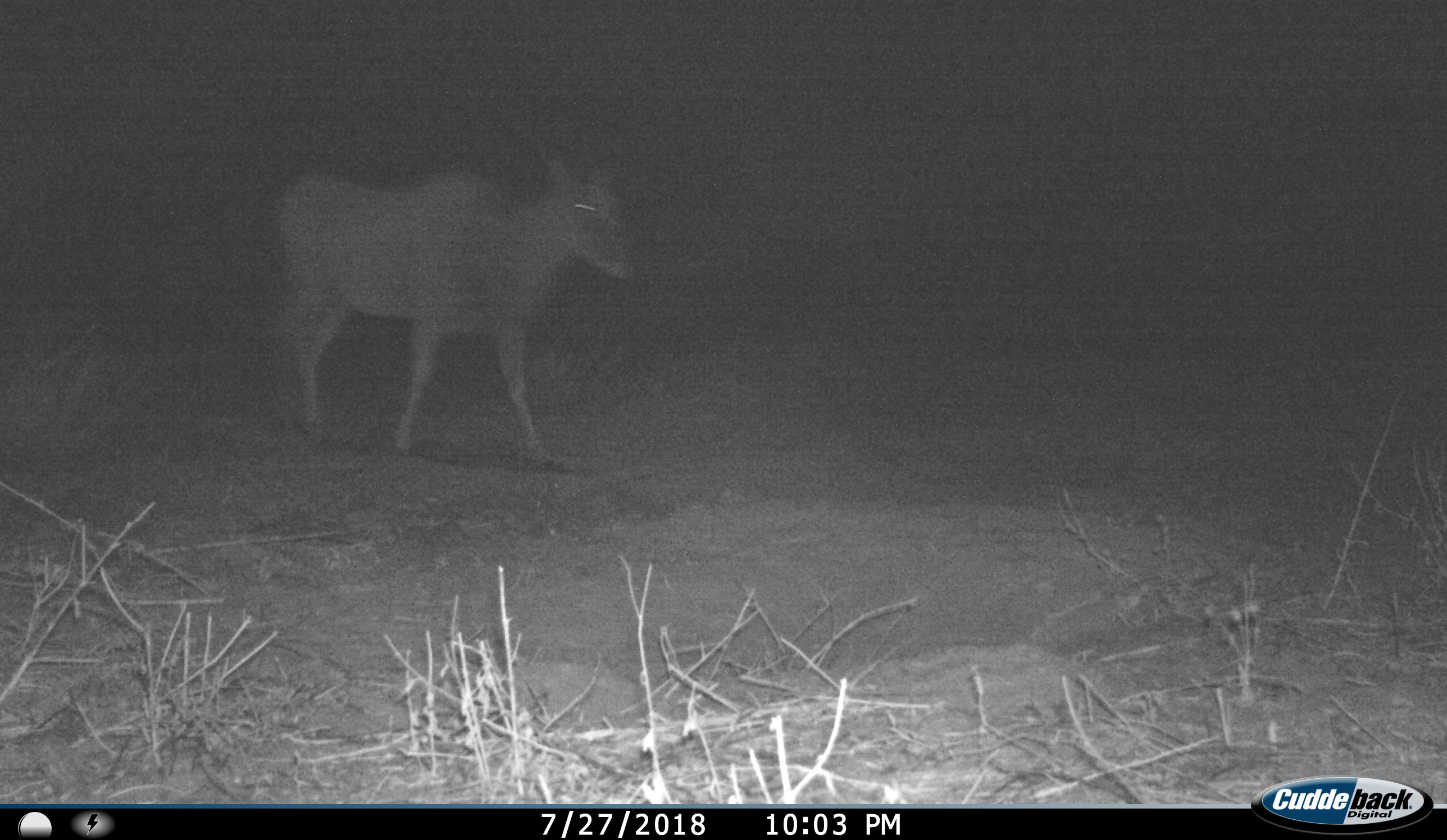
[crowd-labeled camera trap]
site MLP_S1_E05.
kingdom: Animalia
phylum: Chordata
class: Mammalia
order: Artiodactyla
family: Bovidae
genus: Tragelaphus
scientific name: Tragelaphus oryx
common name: eland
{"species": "eland (Tragelaphus oryx)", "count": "1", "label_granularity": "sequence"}